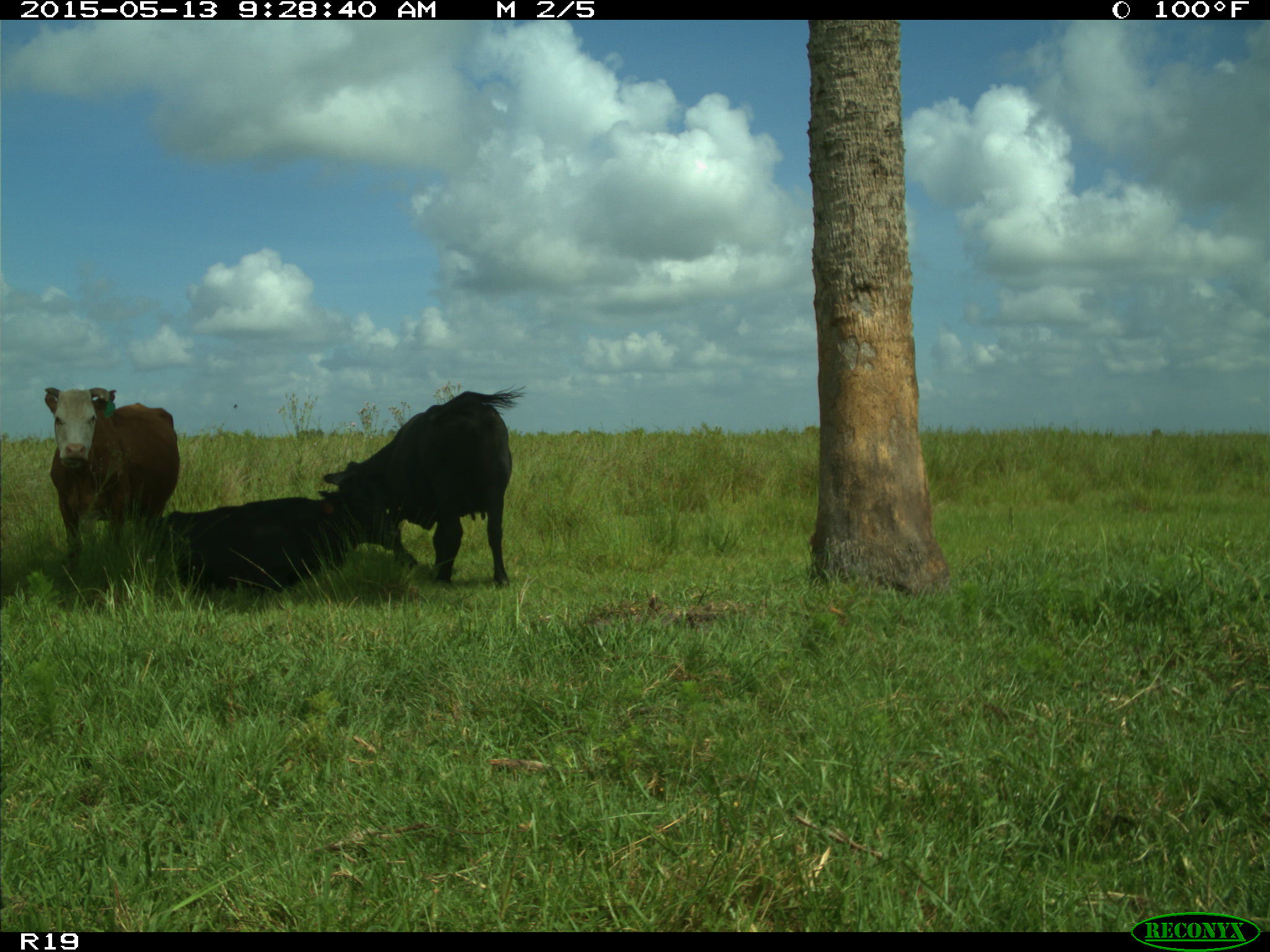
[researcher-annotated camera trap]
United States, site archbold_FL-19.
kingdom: Animalia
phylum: Chordata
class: Mammalia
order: Artiodactyla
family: Bovidae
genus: Bos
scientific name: Bos taurus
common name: domestic cow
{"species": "Bos taurus (domestic cow)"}